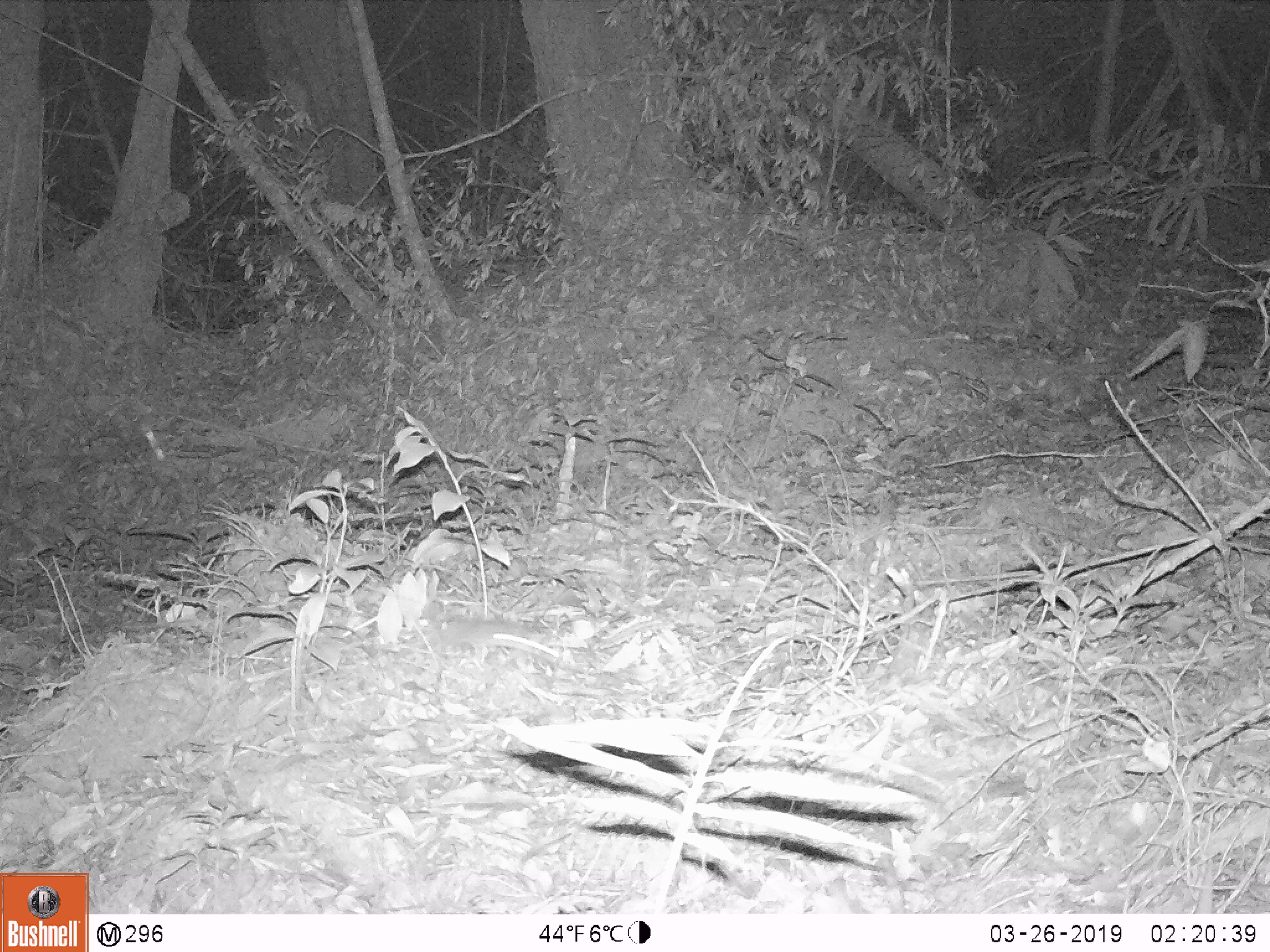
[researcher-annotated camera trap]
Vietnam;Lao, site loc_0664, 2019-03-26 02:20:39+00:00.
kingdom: Animalia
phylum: Chordata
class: Mammalia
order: Rodentia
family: Muridae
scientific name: Muridae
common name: old-world mice and rats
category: unidentified murid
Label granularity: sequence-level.